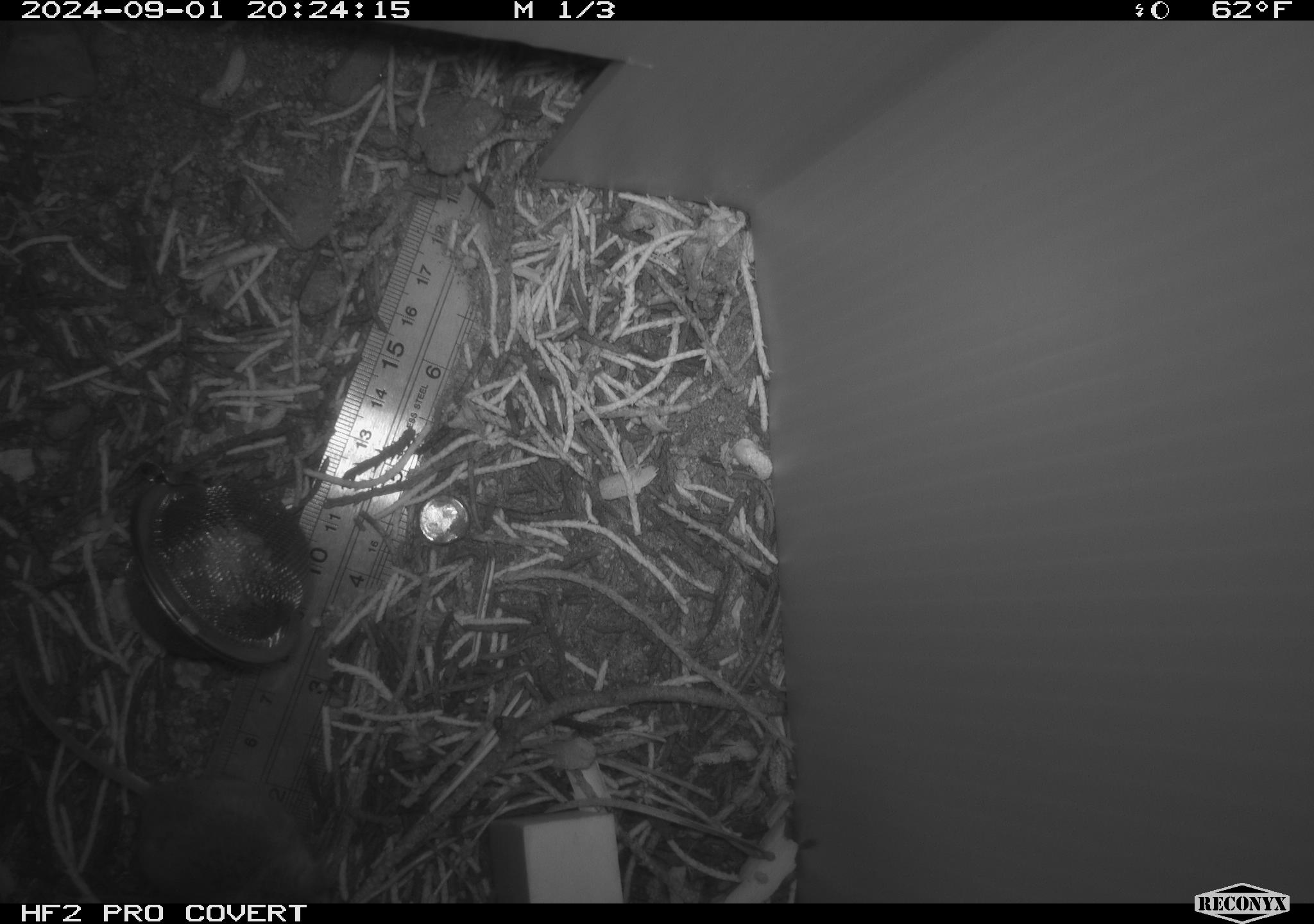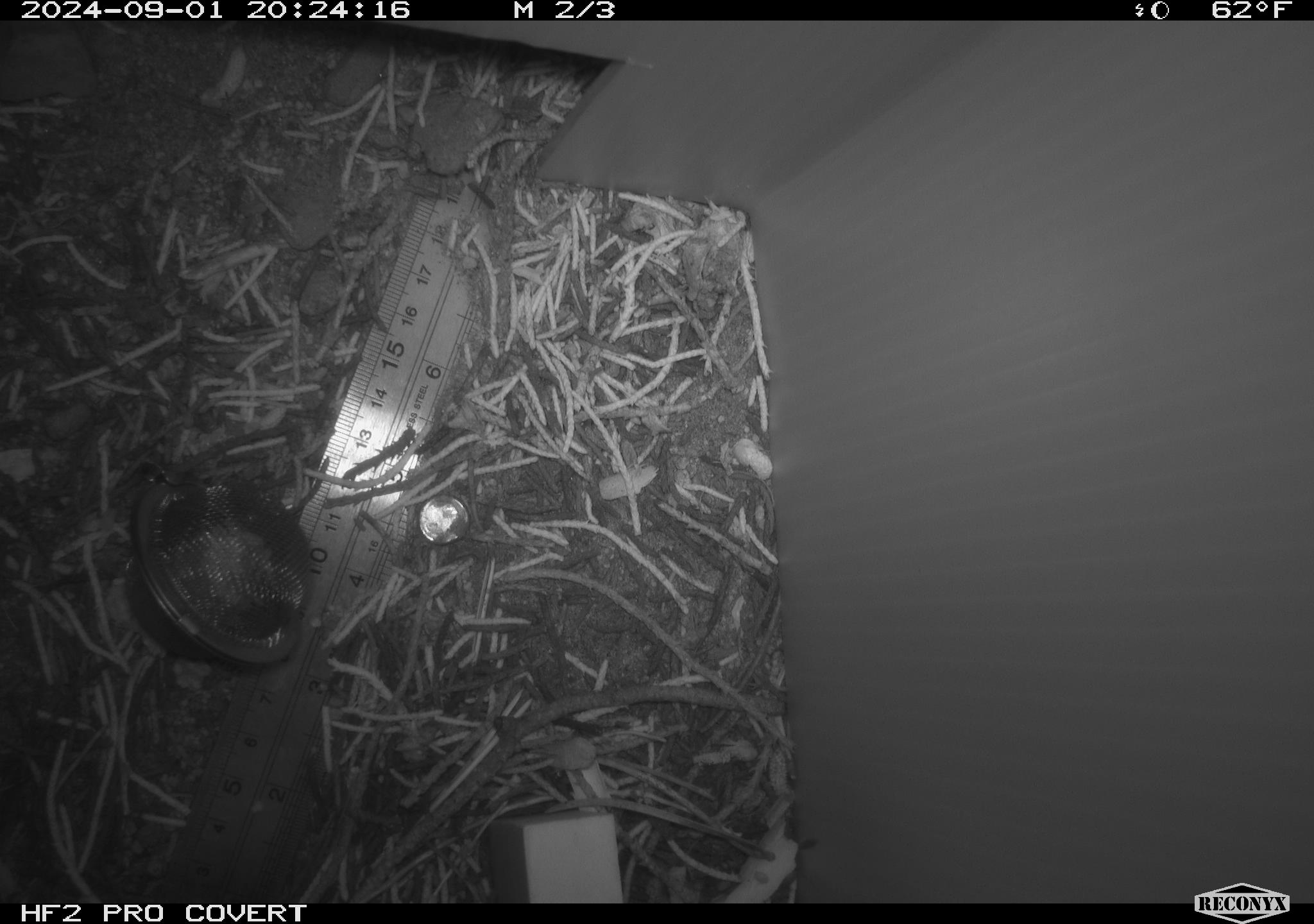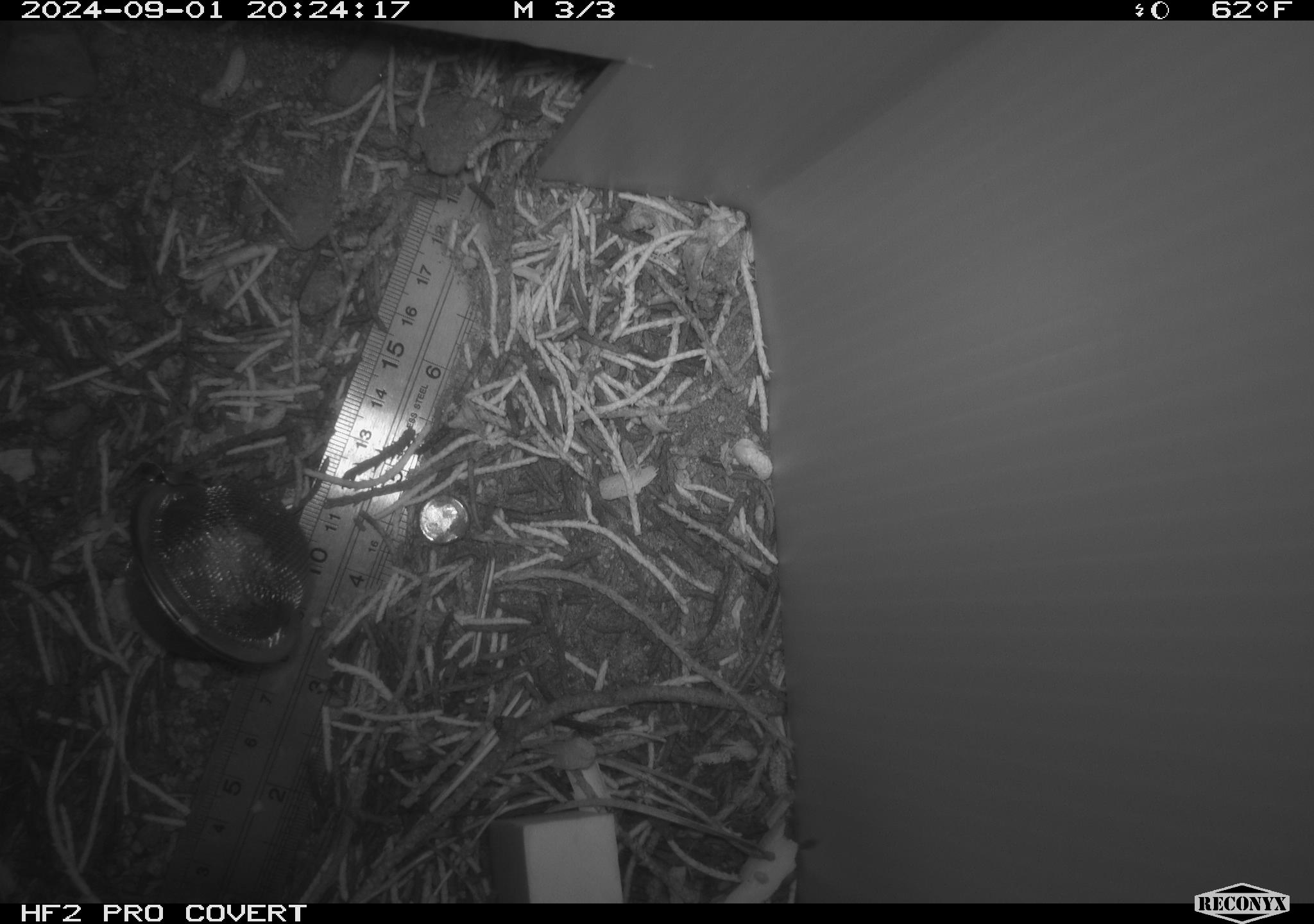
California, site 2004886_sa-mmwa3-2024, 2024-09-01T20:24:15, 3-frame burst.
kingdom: Animalia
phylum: Chordata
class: Mammalia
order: Rodentia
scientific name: Rodentia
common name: mouse species